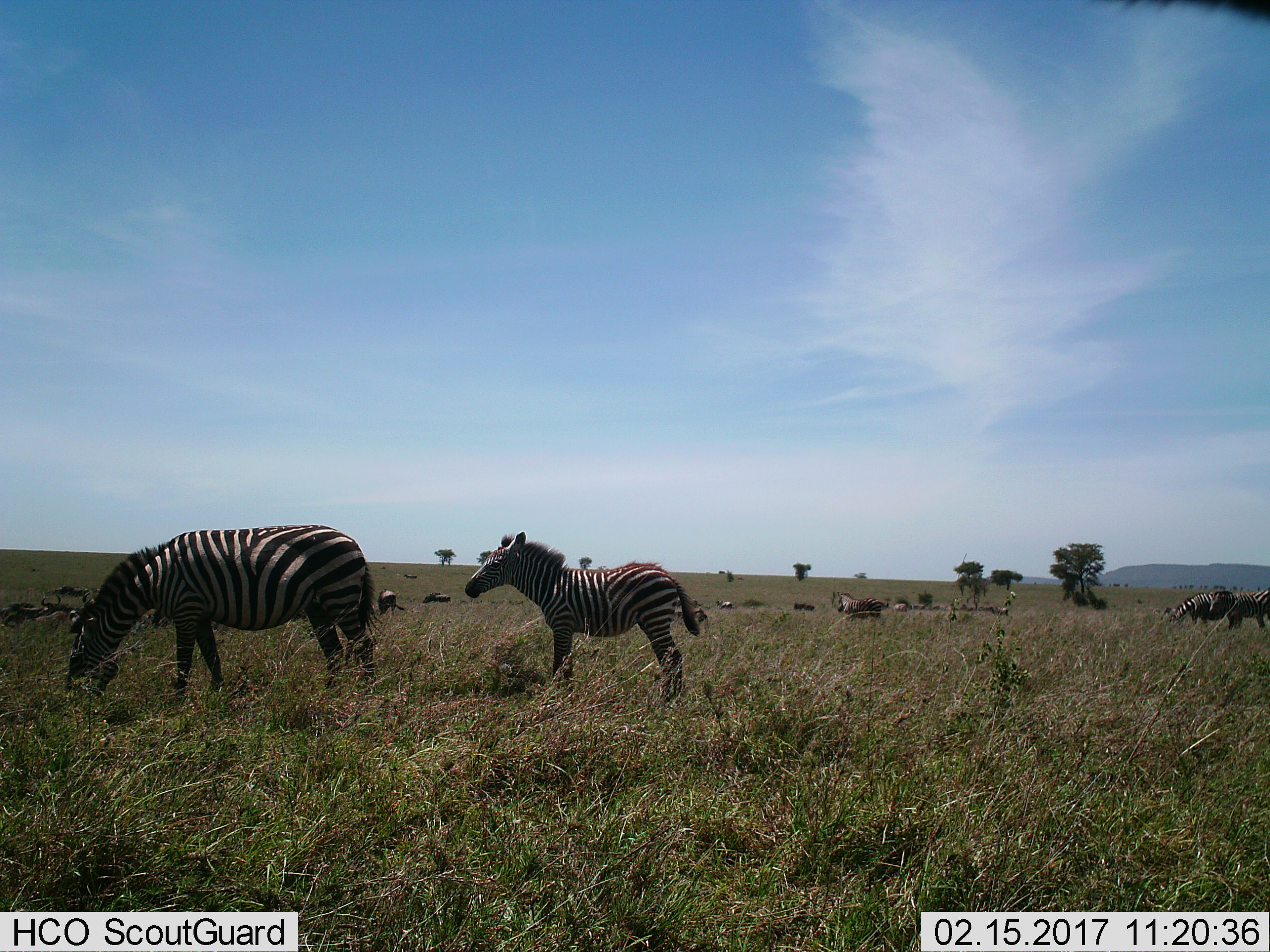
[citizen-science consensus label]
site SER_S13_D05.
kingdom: Animalia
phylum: Chordata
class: Mammalia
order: Perissodactyla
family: Equidae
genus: Equus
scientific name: Equus quagga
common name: plains zebra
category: zebraplains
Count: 11-50.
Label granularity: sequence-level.